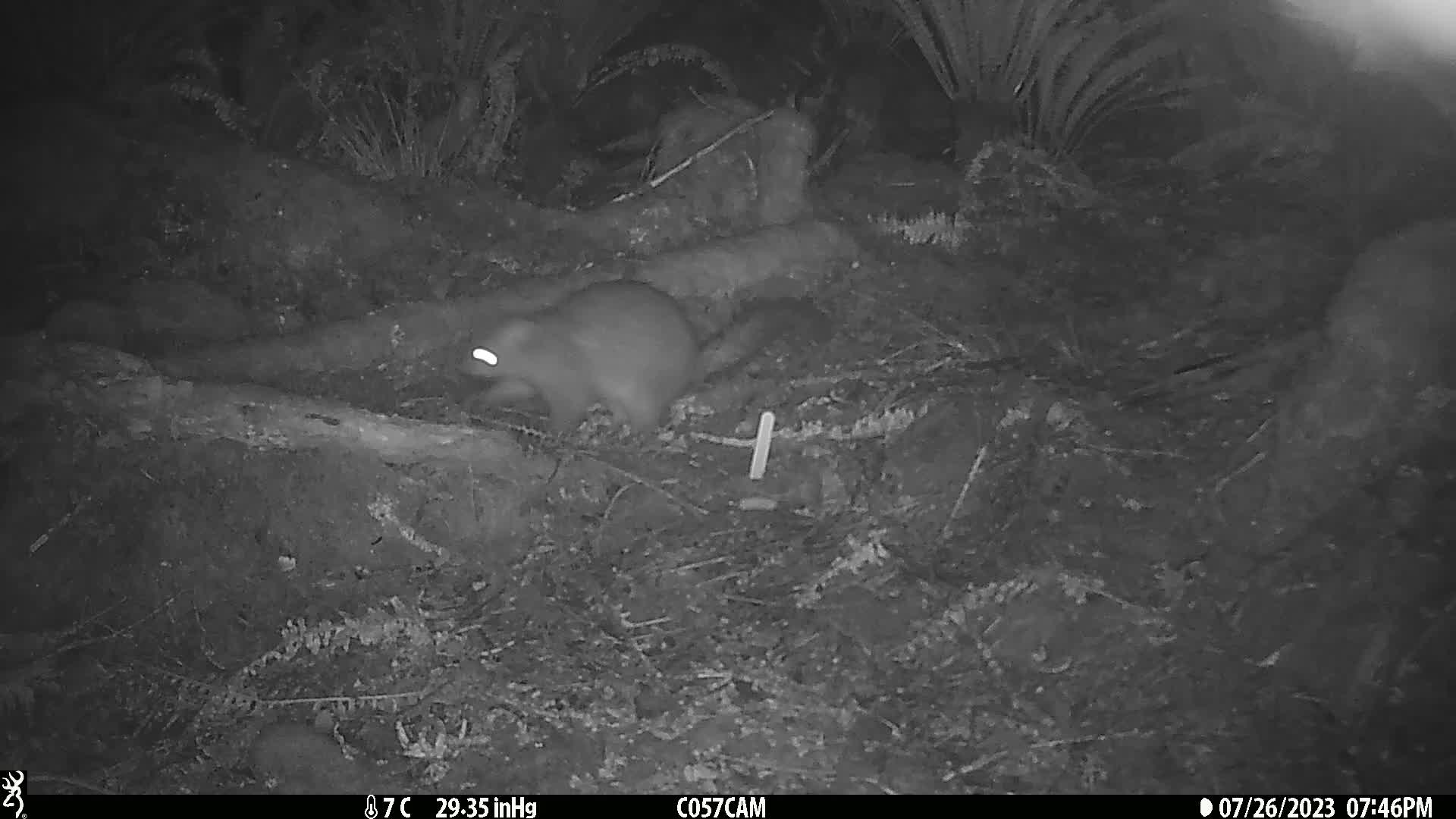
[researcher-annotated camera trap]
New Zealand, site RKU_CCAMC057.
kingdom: Animalia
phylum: Chordata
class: Mammalia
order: Diprotodontia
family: Phalangeridae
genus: Trichosurus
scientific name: Trichosurus vulpecula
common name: common brushtail possum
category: possum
Possum (common brushtail possum) (Trichosurus vulpecula).